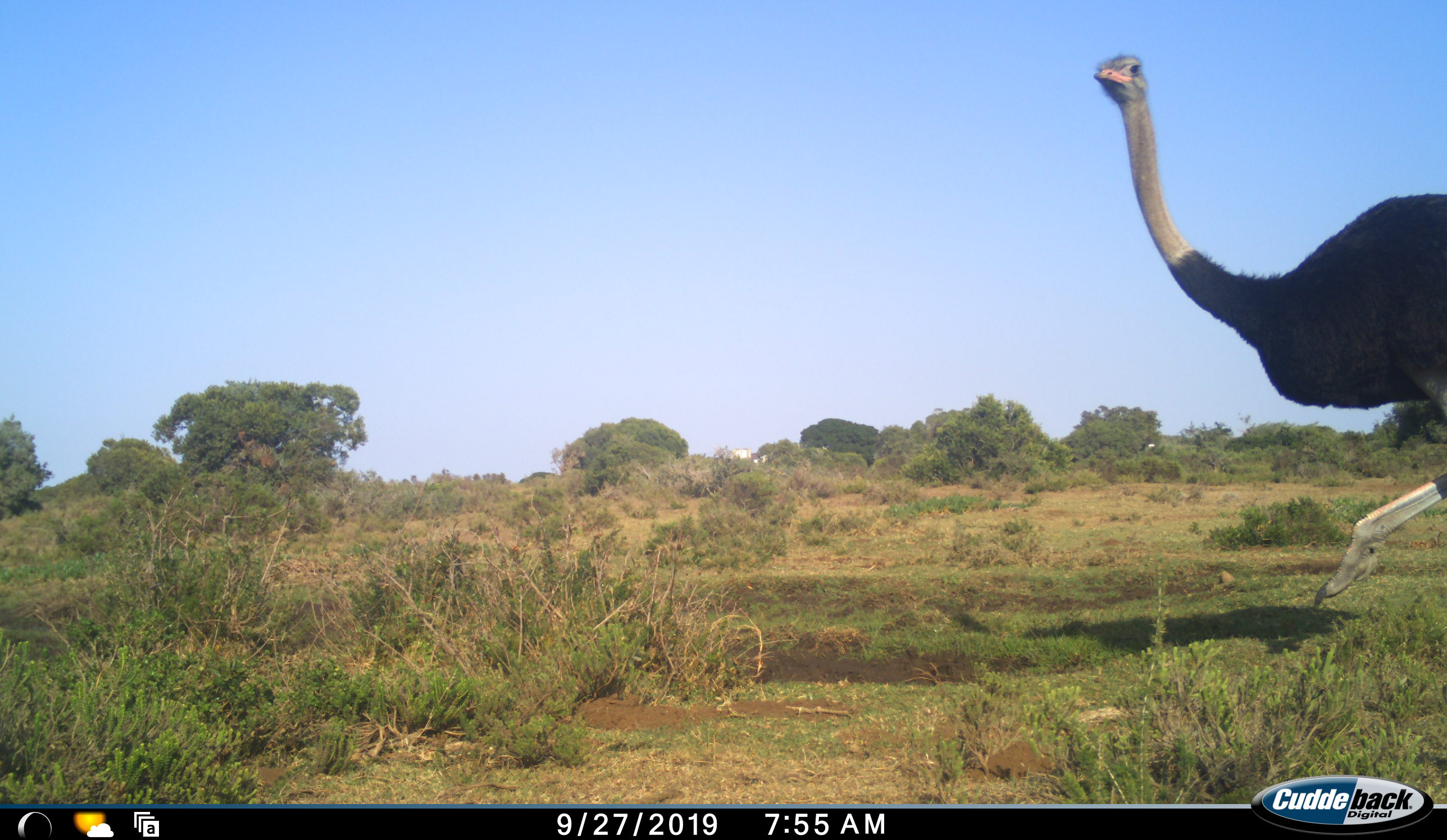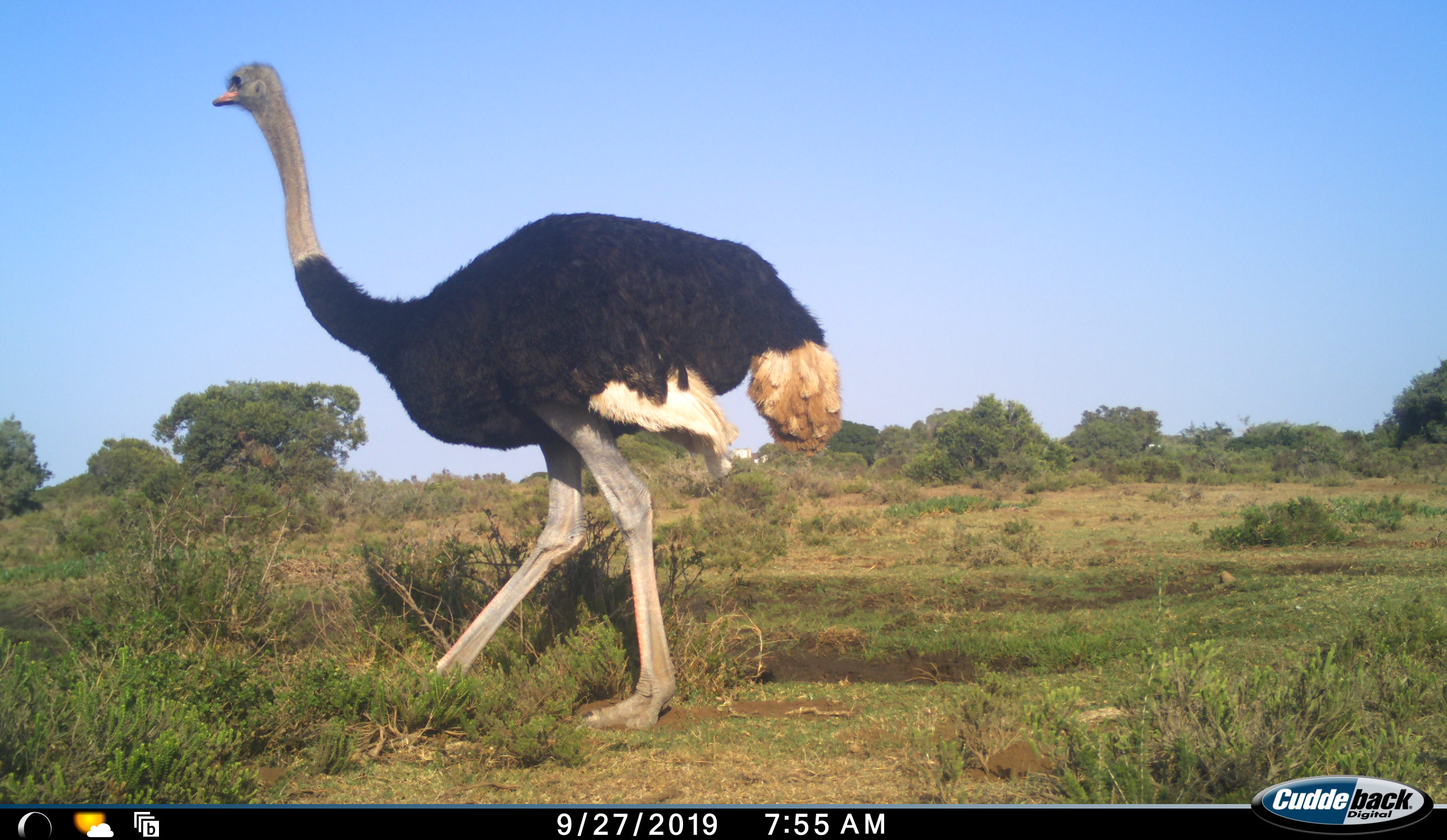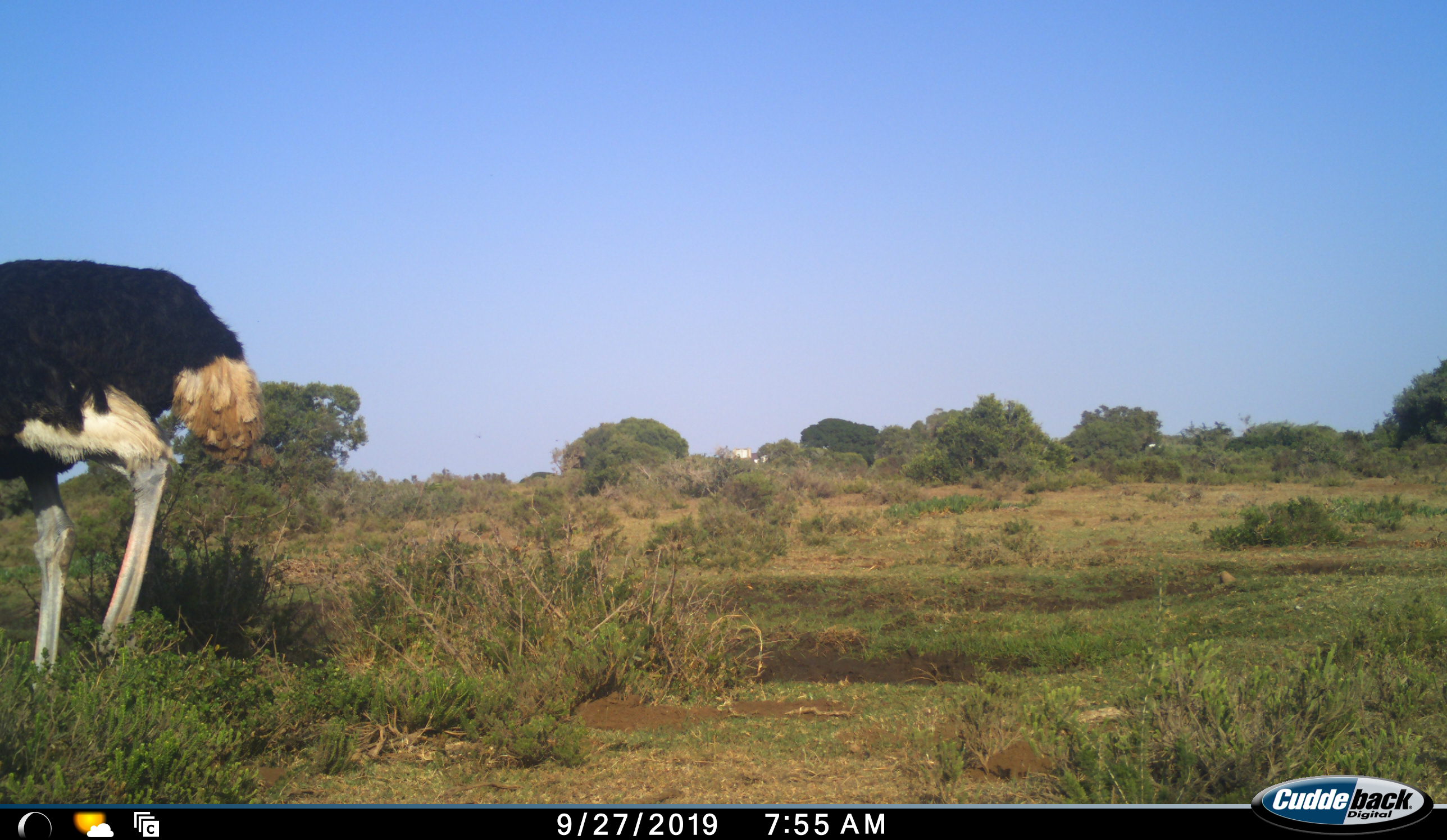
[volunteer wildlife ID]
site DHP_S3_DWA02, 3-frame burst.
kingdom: Animalia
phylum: Chordata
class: Aves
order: Struthioniformes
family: Struthionidae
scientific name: Struthionidae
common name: ostrich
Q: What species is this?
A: Ostrich (Struthionidae).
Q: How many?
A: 1.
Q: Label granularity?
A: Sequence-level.